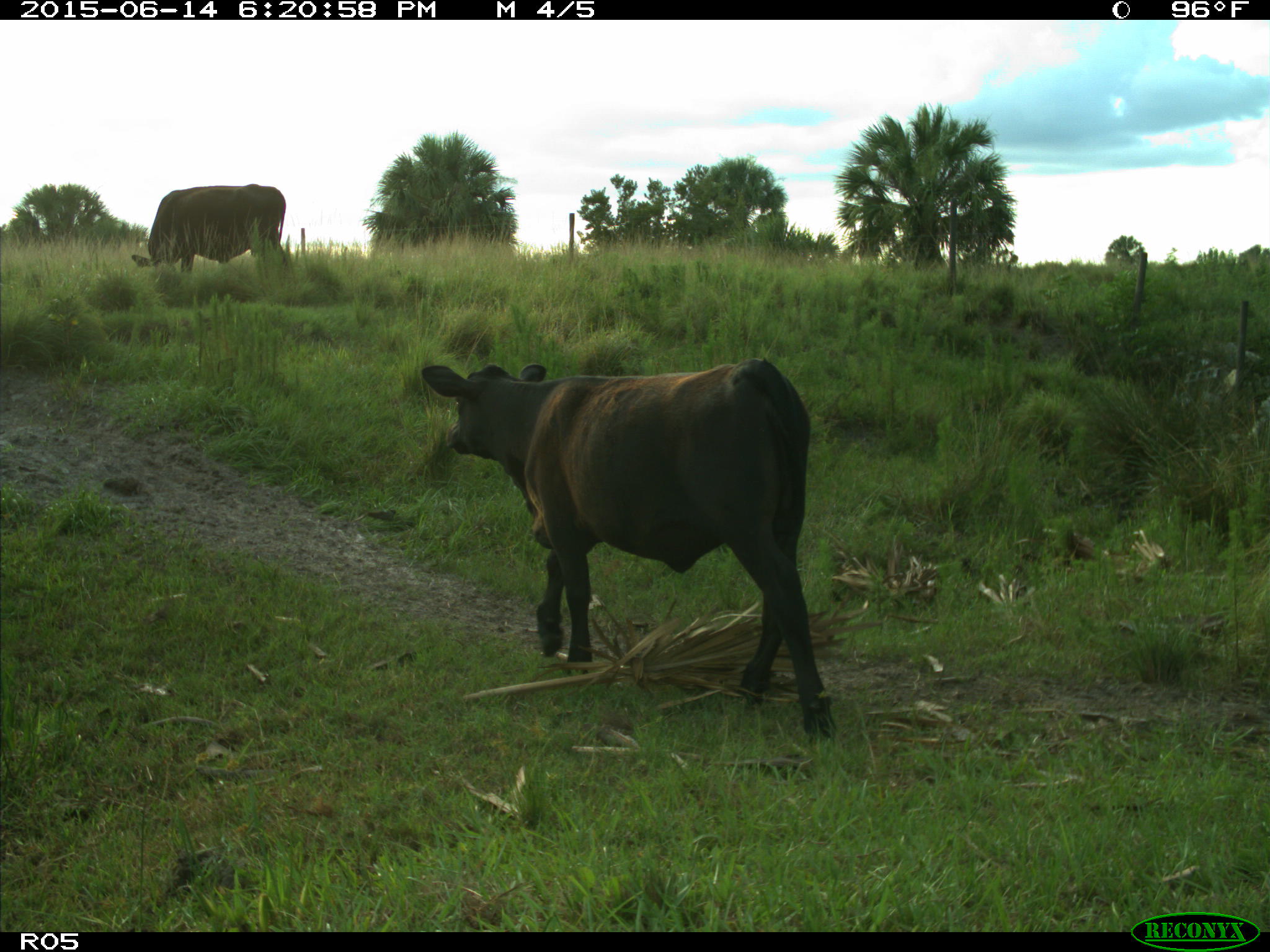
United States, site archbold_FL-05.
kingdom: Animalia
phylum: Chordata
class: Mammalia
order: Artiodactyla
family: Bovidae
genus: Bos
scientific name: Bos taurus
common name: domestic cow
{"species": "Bos taurus (domestic cow)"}